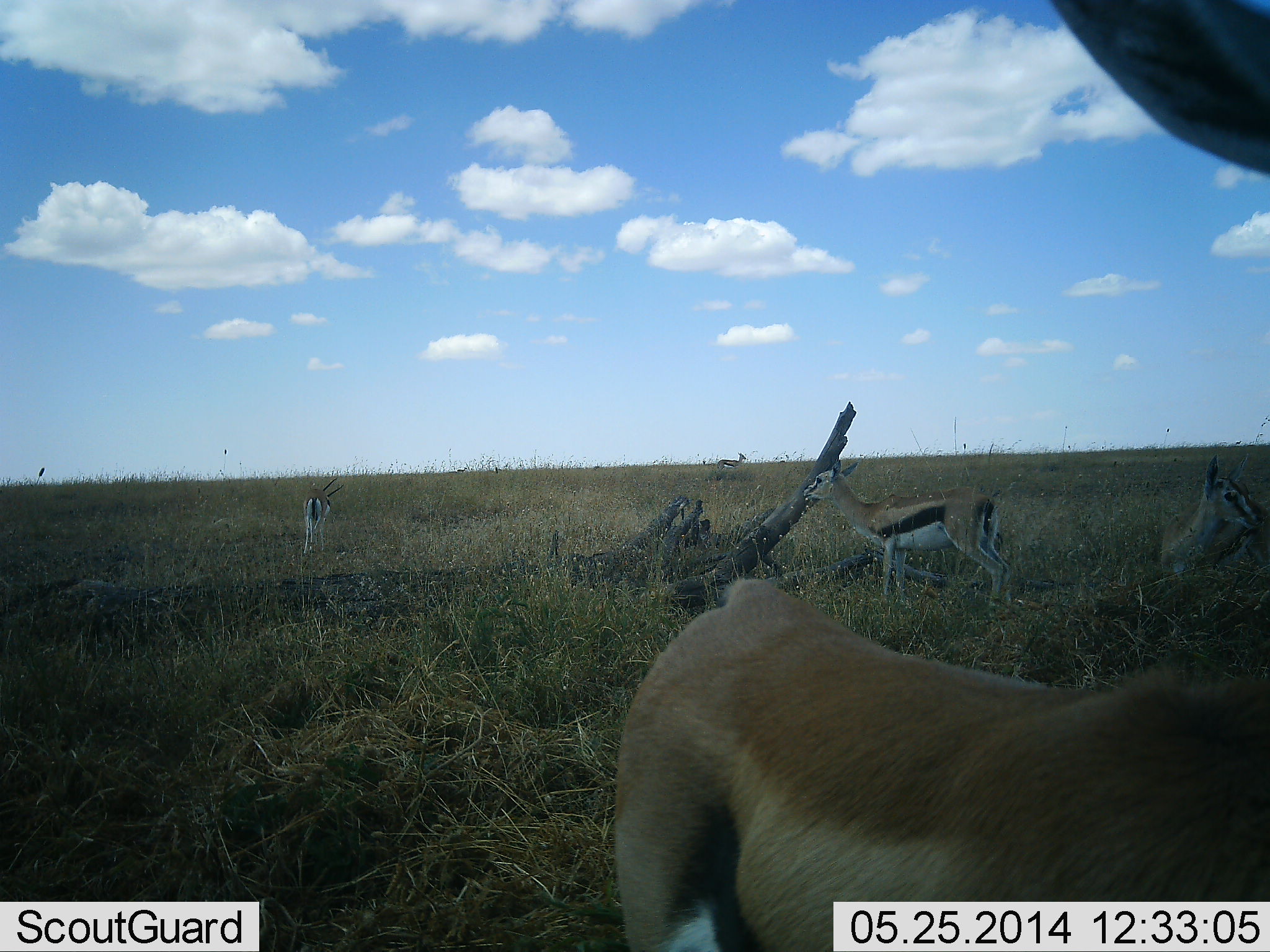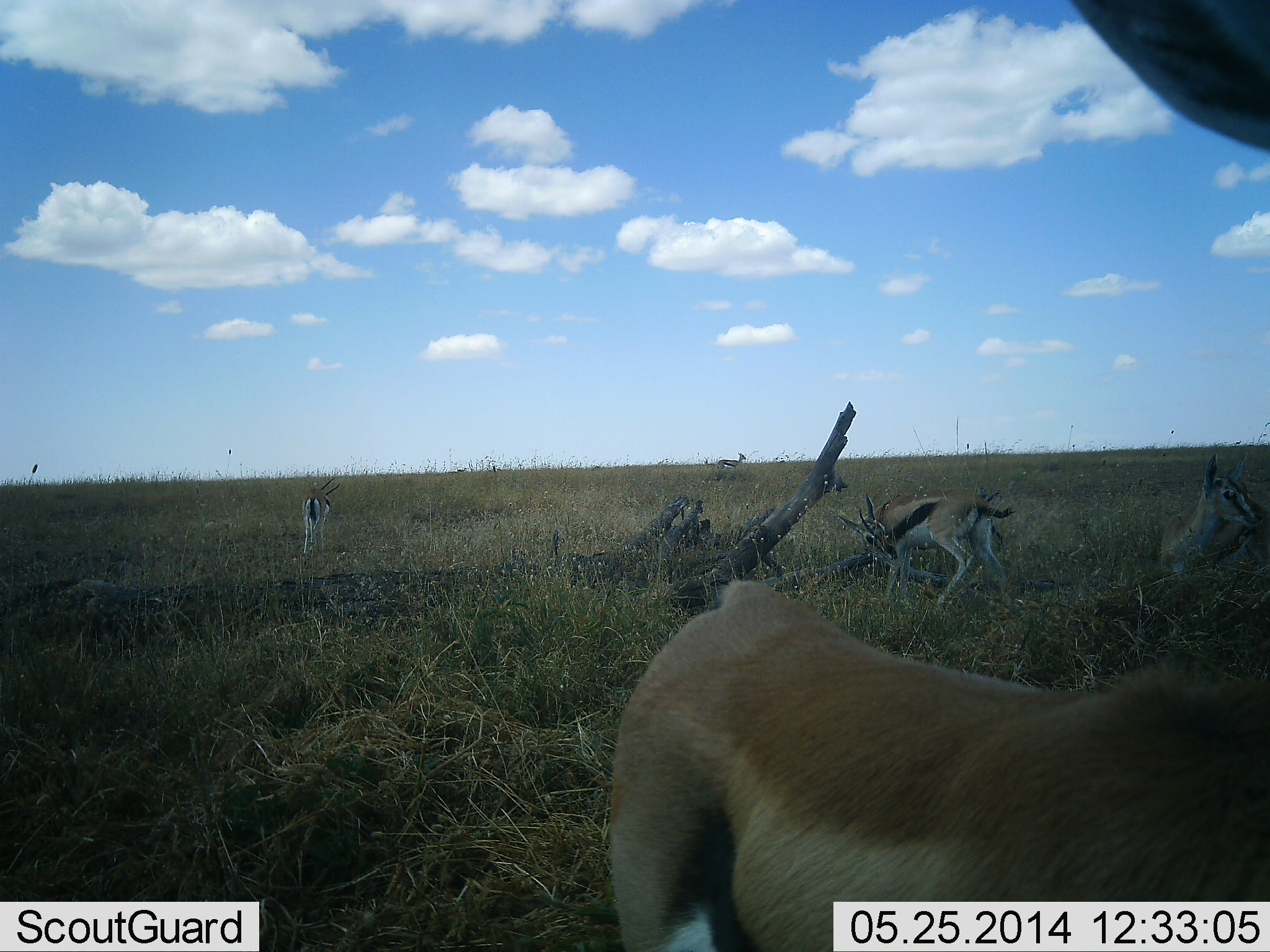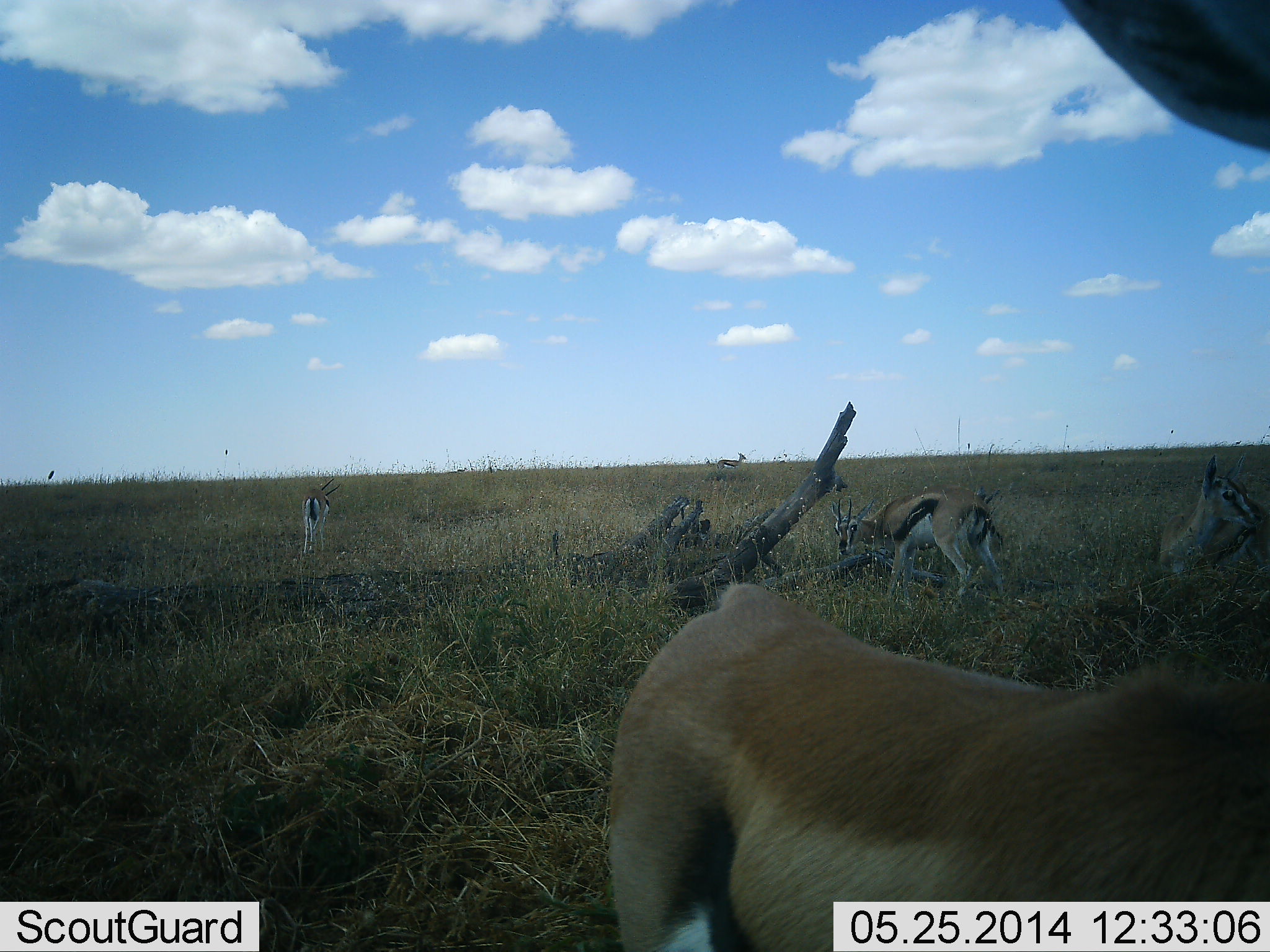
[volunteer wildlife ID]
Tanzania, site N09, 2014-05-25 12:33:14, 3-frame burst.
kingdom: Animalia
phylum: Chordata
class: Mammalia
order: Artiodactyla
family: Bovidae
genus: Eudorcas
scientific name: Eudorcas thomsonii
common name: thomson's gazelle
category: gazellethomsons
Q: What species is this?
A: Gazellethomsons (thomson's gazelle) (Eudorcas thomsonii).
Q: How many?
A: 5.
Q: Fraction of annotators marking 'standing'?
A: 90%.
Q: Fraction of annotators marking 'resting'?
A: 10%.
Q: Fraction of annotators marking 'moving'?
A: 20%.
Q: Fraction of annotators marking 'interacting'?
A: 0%.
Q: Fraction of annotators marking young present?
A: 0%.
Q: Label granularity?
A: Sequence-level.